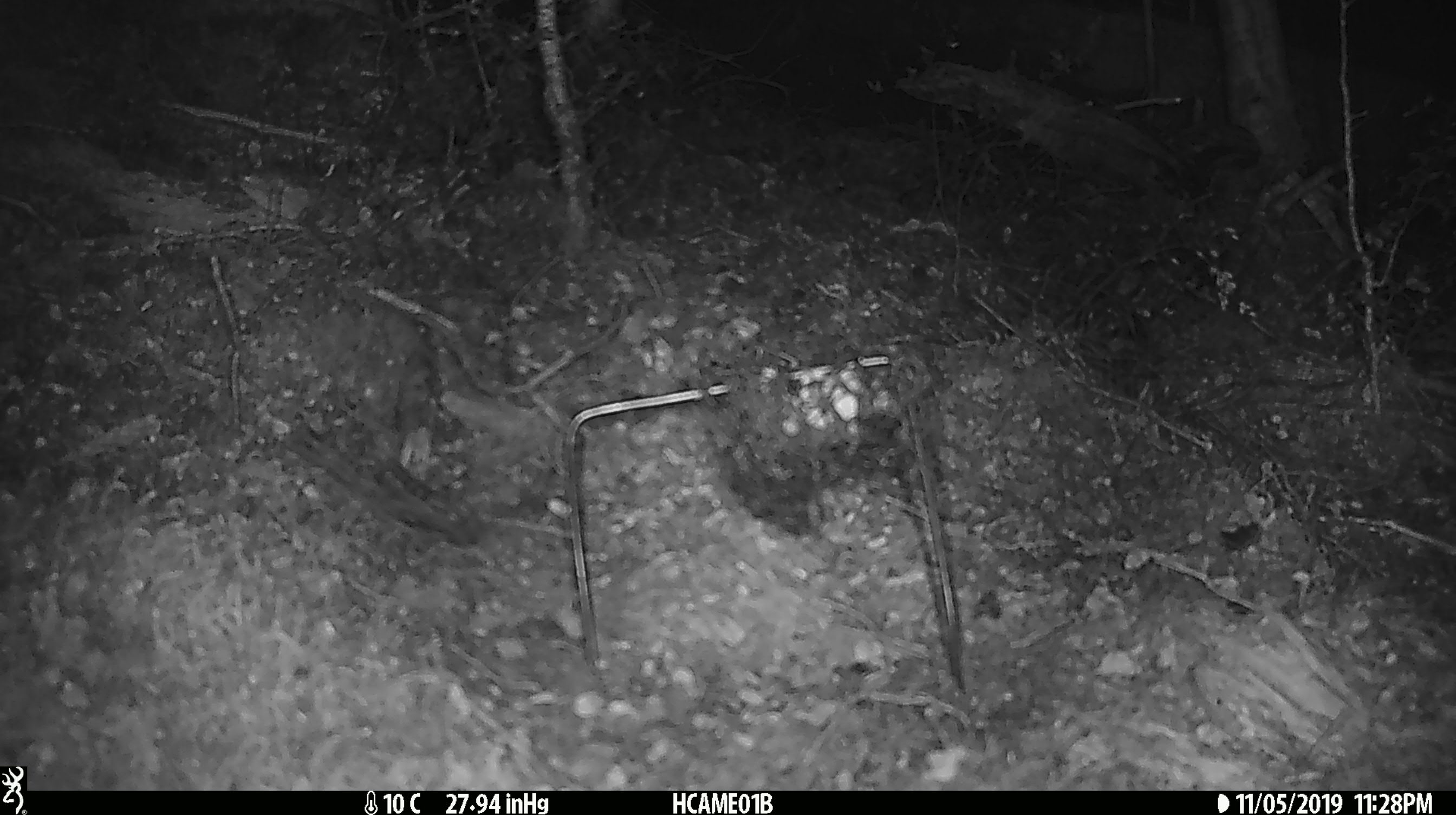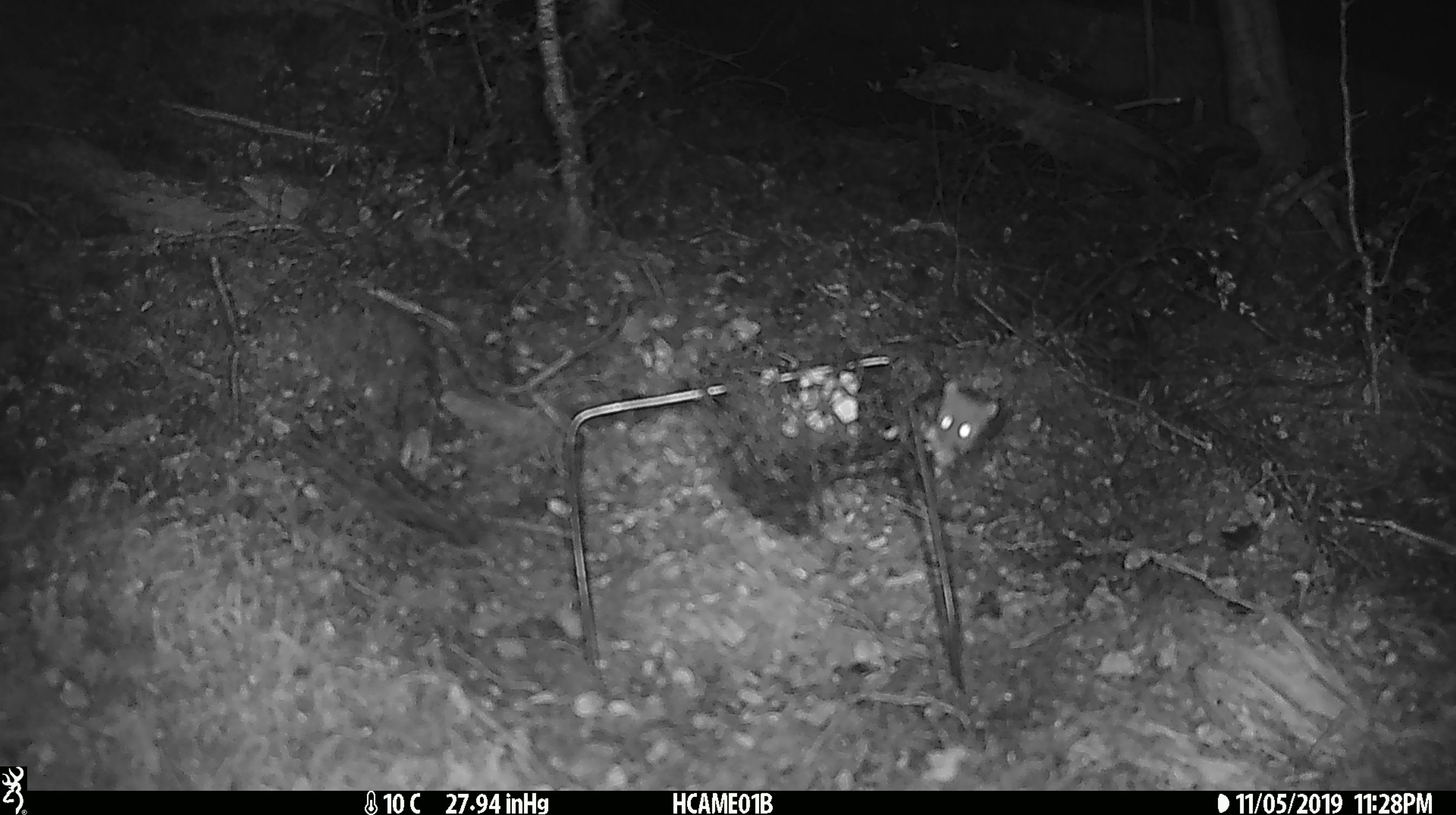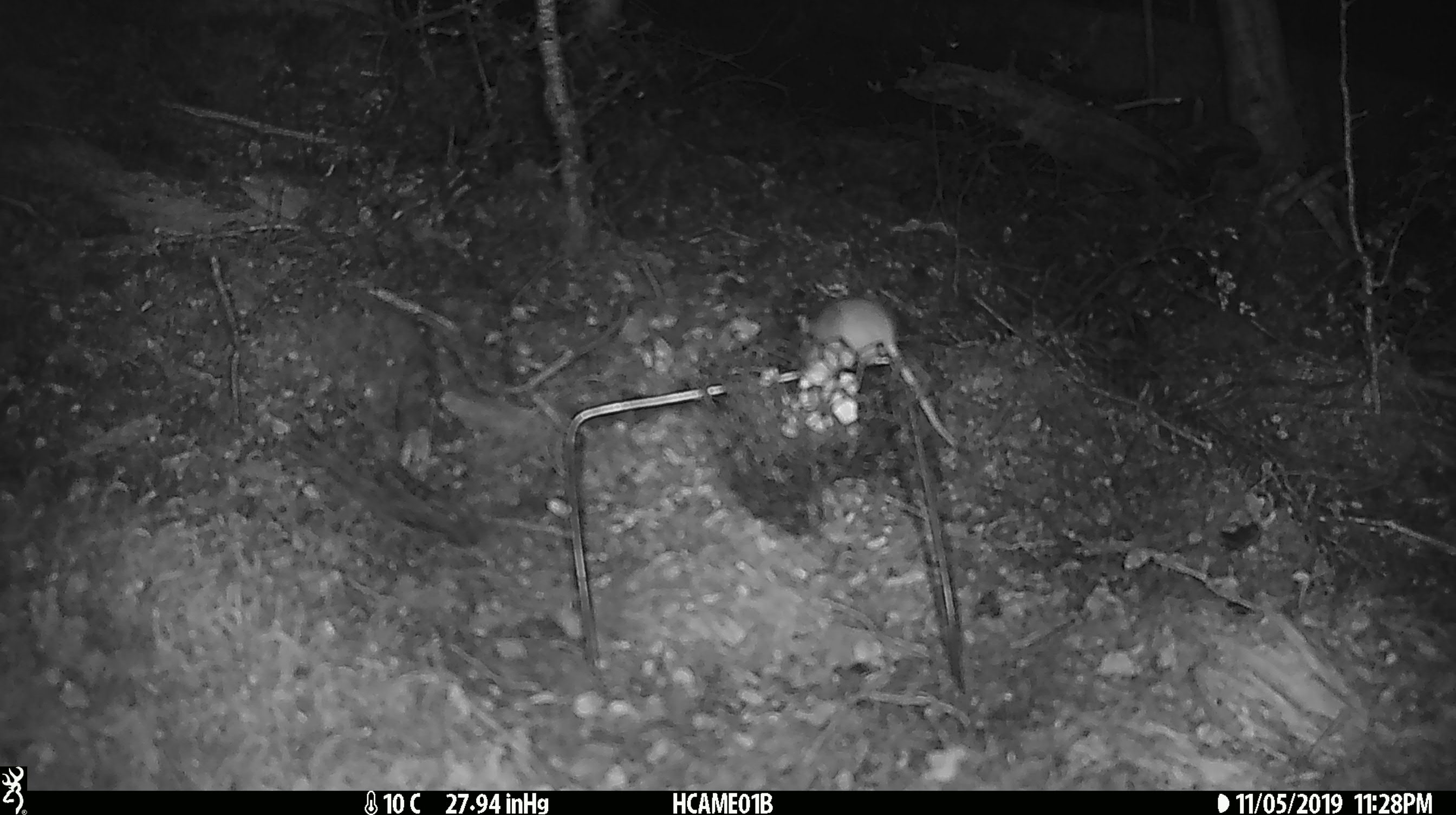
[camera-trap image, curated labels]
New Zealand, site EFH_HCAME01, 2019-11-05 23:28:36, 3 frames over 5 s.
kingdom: Animalia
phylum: Chordata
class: Mammalia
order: Rodentia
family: Muridae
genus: Mus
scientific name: Mus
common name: mouse